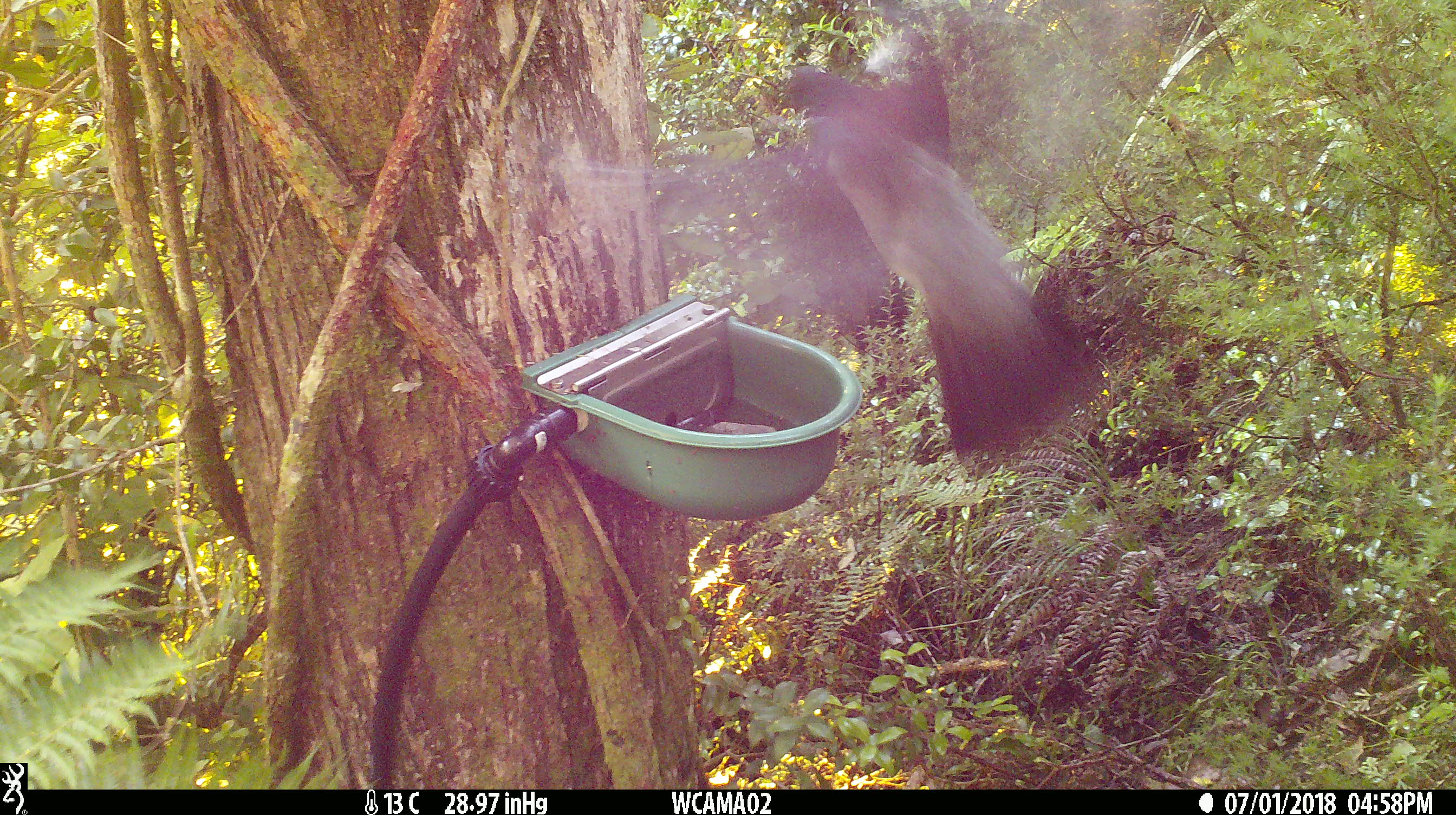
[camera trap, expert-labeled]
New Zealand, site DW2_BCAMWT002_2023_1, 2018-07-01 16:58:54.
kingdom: Animalia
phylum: Chordata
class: Aves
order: Columbiformes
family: Columbidae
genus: Hemiphaga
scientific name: Hemiphaga novaeseelandiae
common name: new zealand pigeon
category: kereru